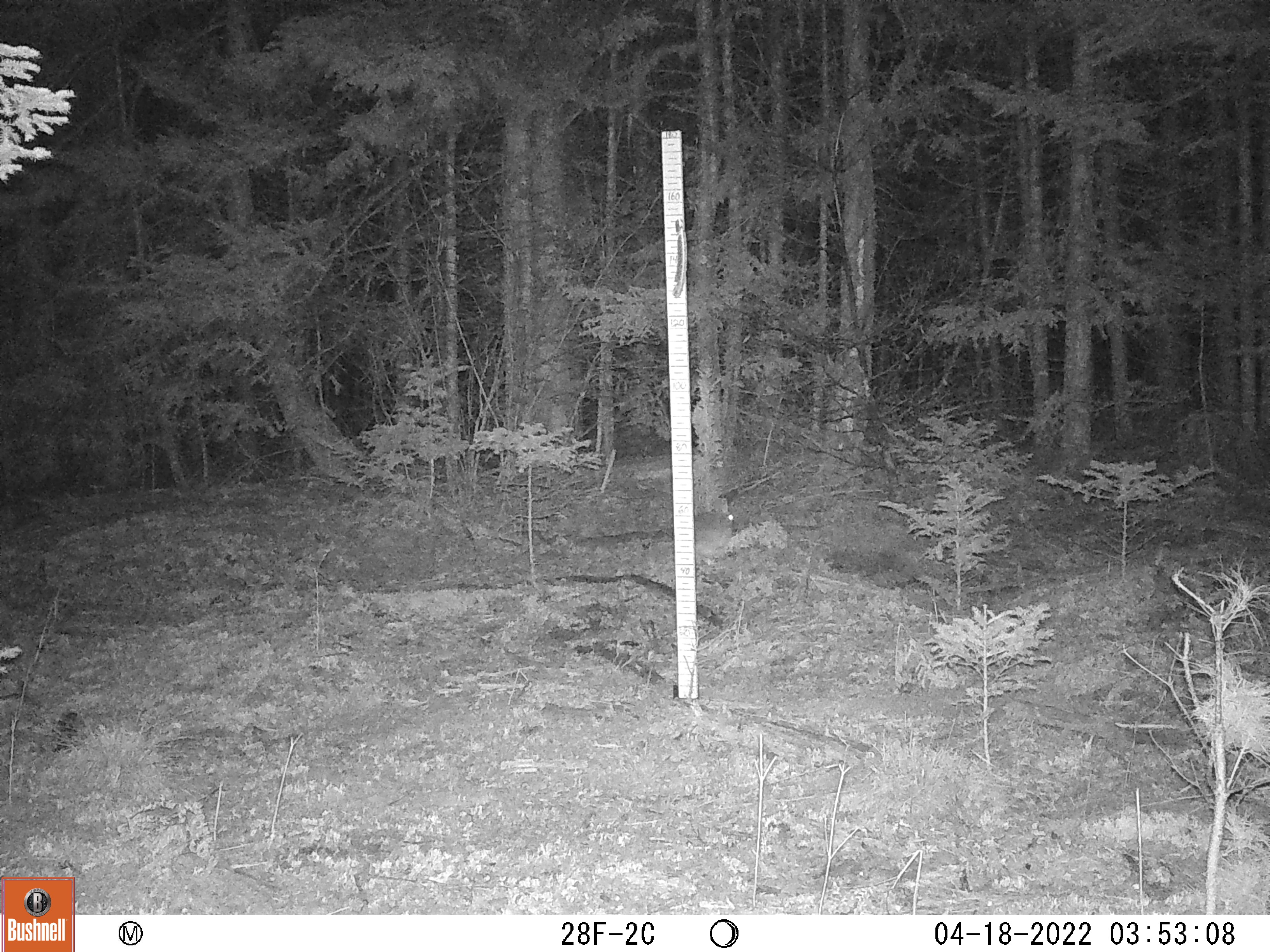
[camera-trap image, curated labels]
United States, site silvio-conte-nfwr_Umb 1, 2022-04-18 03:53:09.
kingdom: Animalia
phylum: Chordata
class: Mammalia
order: Lagomorpha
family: Leporidae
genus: Lepus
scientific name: Lepus americanus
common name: snowshoe hare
Snowshoe hare (Lepus americanus).